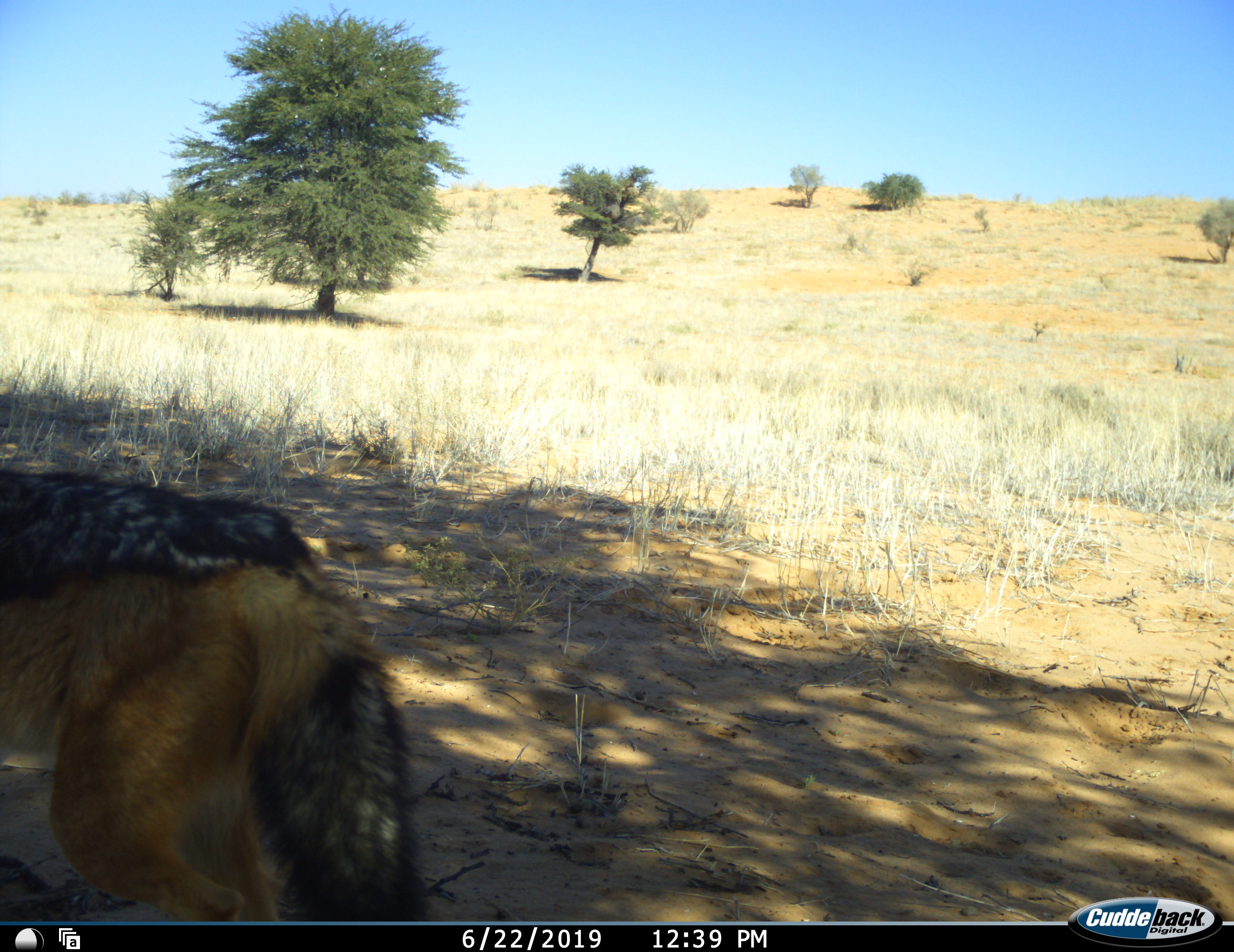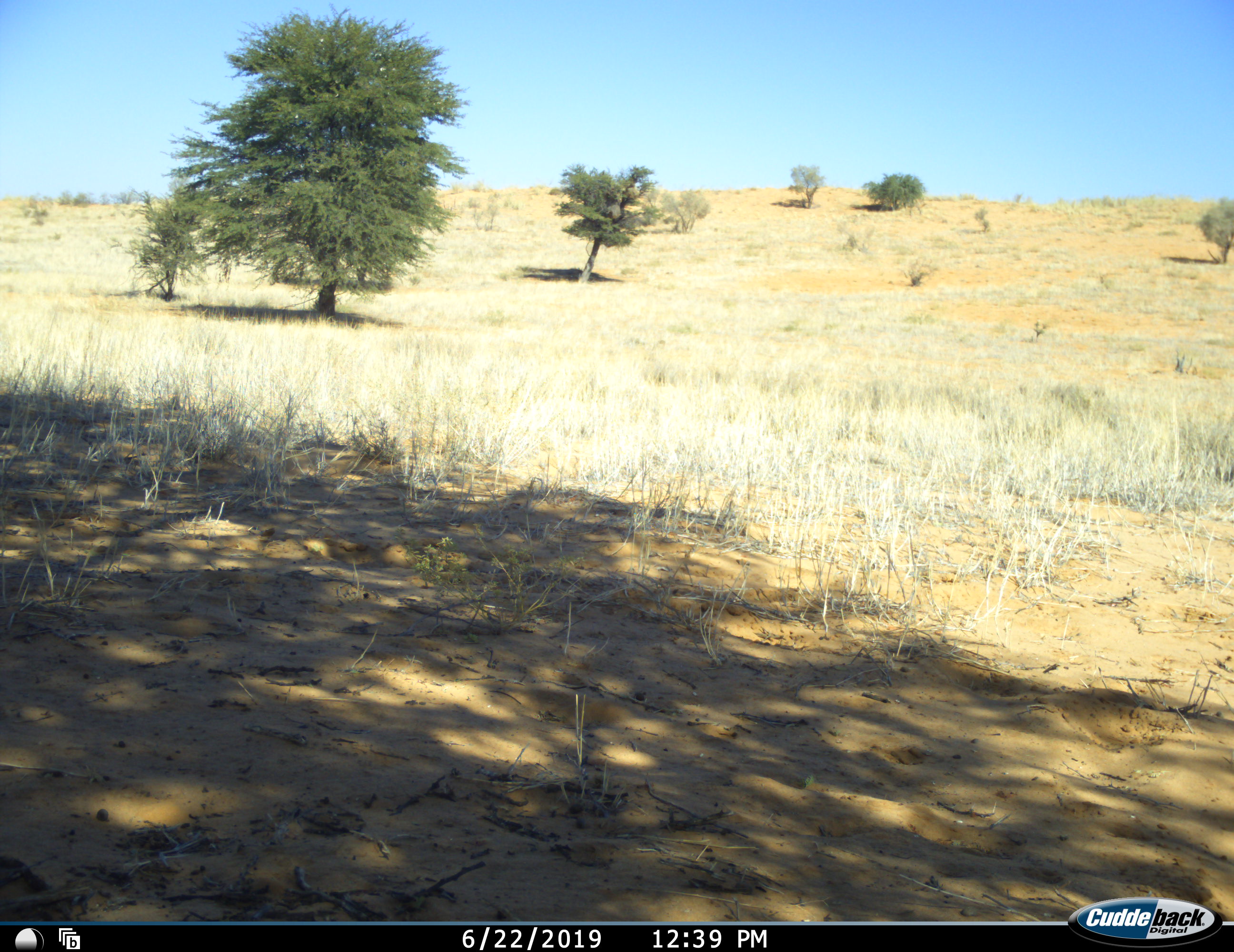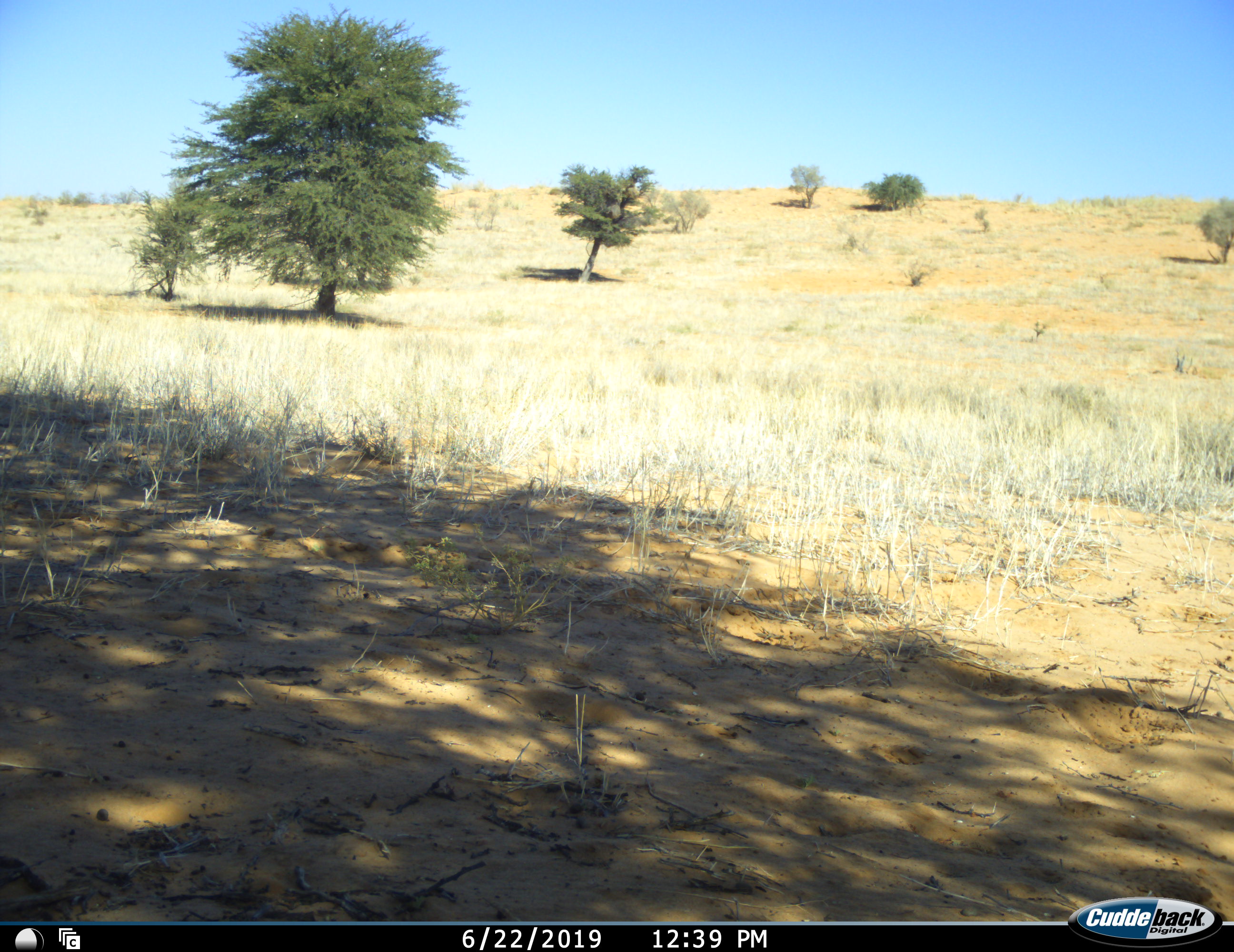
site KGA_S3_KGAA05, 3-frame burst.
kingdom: Animalia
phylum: Chordata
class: Mammalia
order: Carnivora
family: Canidae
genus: Lupulella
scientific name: Lupulella mesomelas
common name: black-backed jackal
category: jackalblackbacked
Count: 1.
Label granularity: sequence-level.